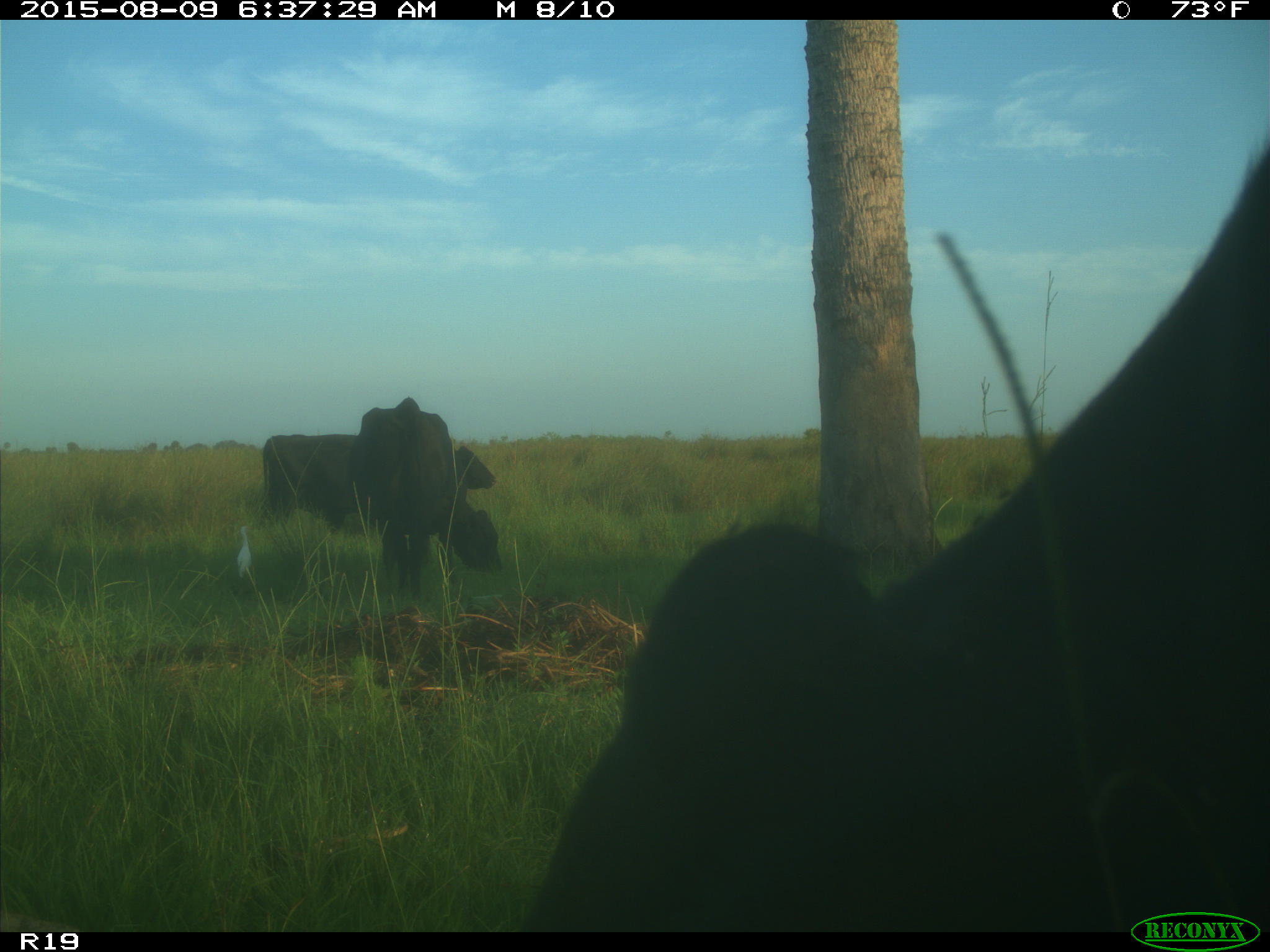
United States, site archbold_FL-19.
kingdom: Animalia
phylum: Chordata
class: Mammalia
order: Artiodactyla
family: Bovidae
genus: Bos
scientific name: Bos taurus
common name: domestic cow